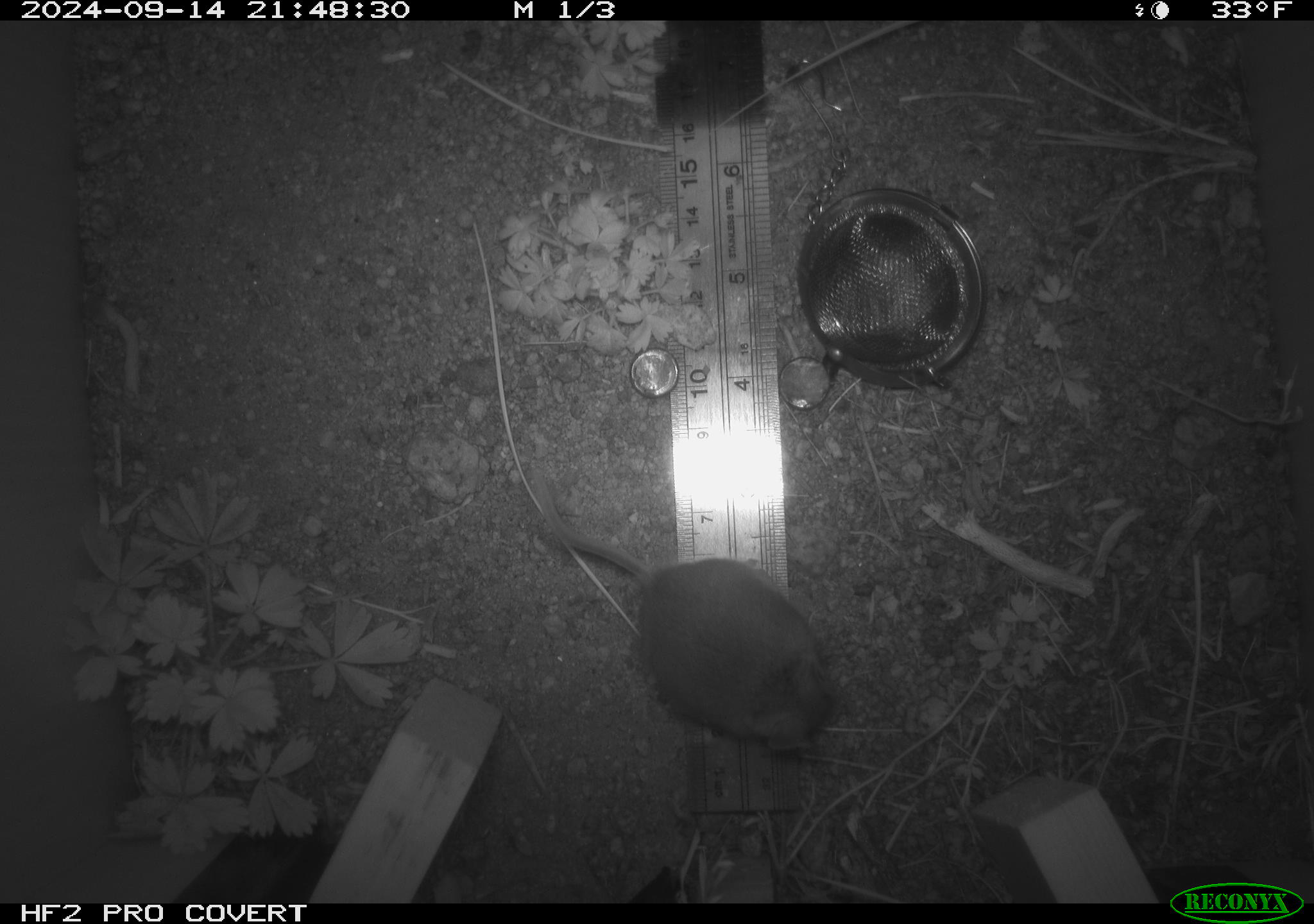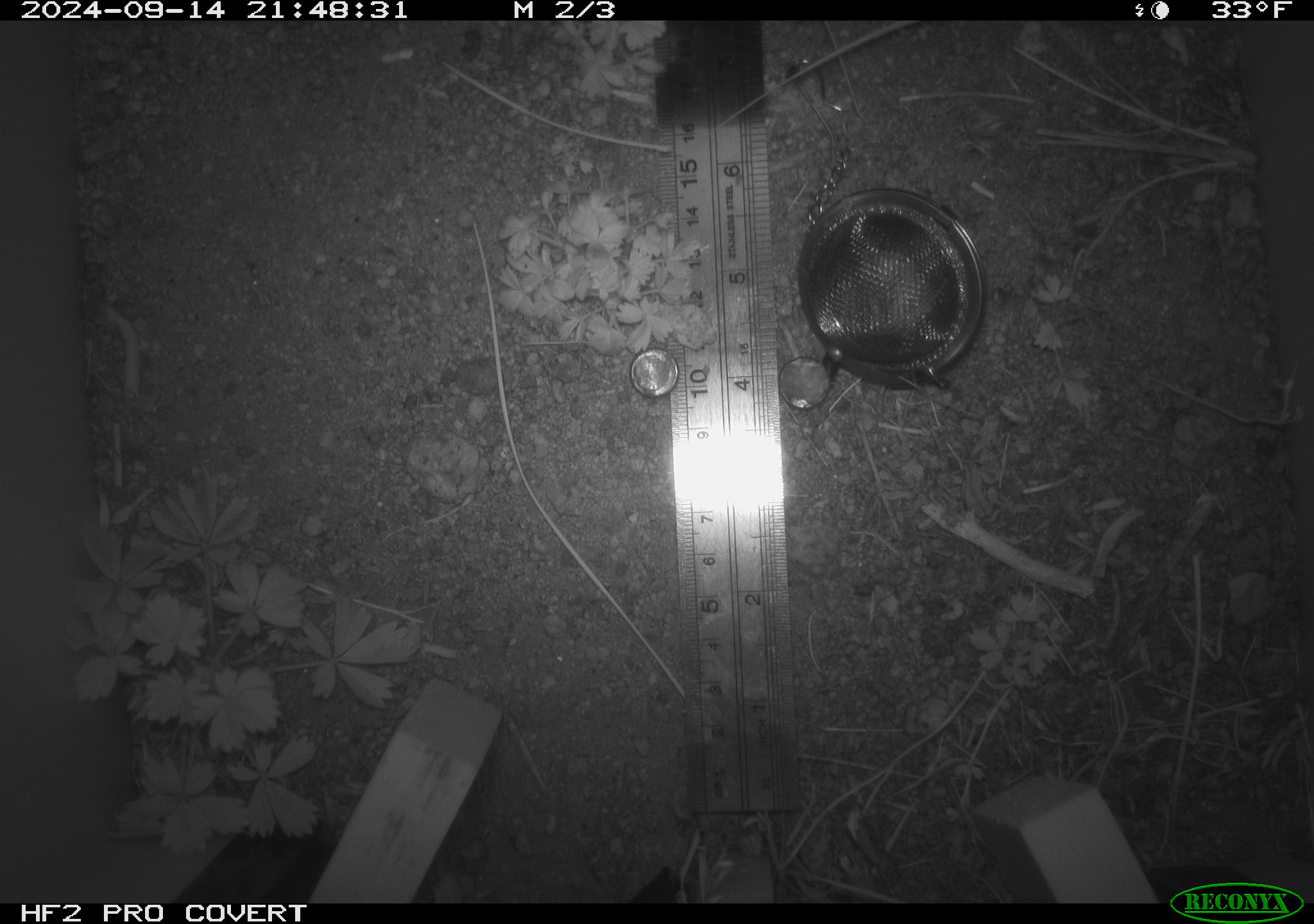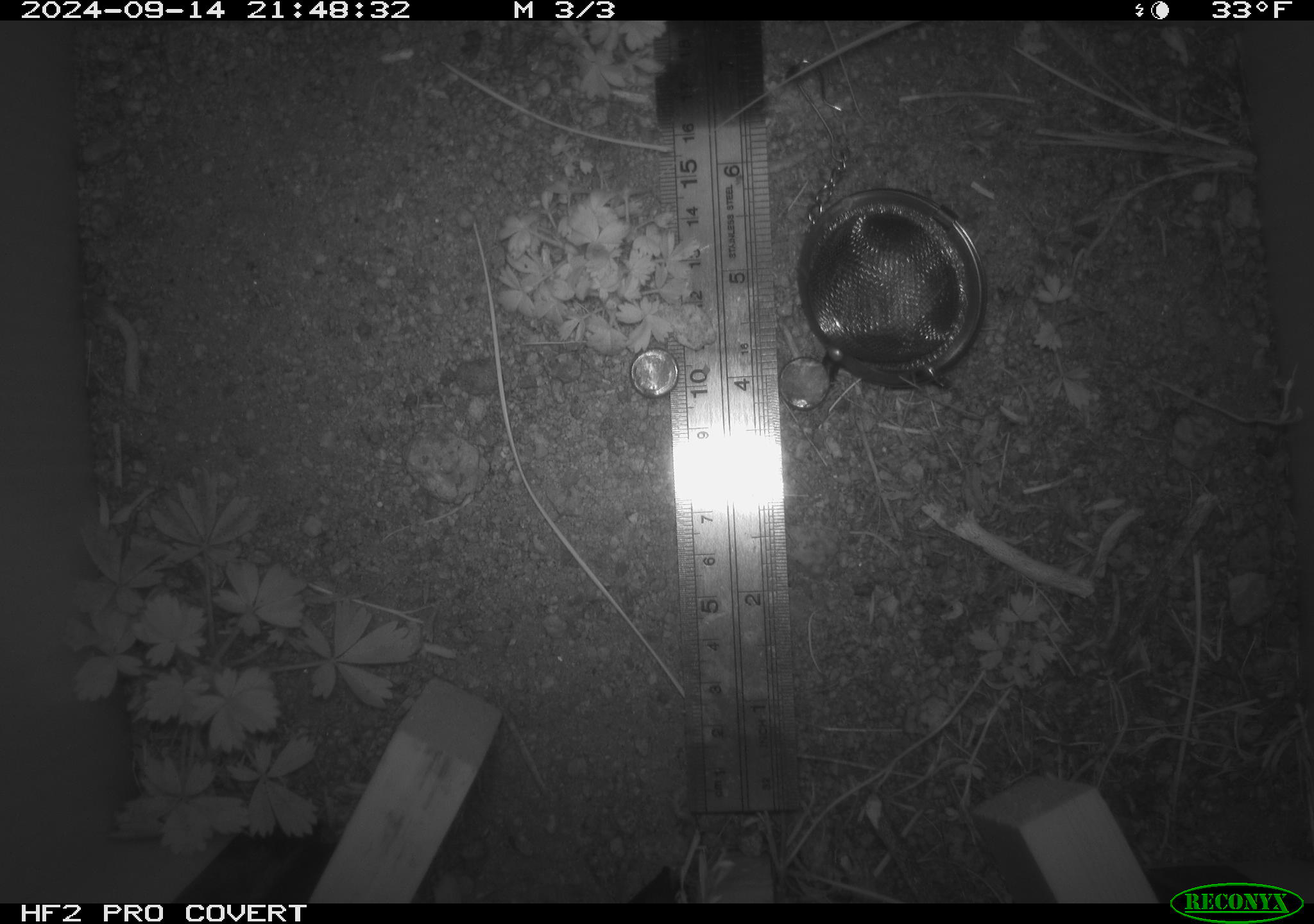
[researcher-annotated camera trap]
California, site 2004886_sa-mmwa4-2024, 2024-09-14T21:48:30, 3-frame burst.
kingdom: Animalia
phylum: Chordata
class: Mammalia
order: Rodentia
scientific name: Rodentia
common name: mouse species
Mouse species (Rodentia).